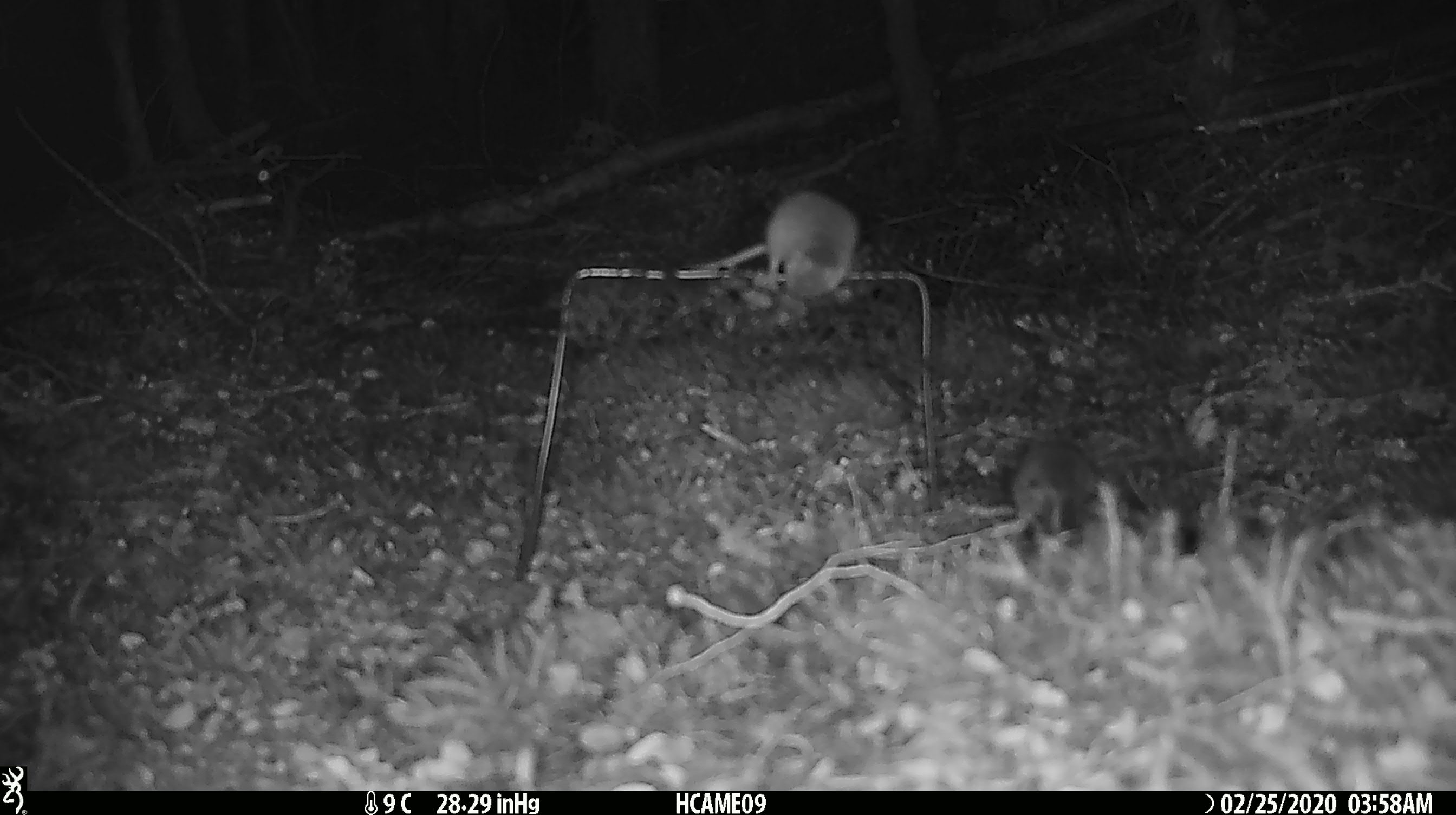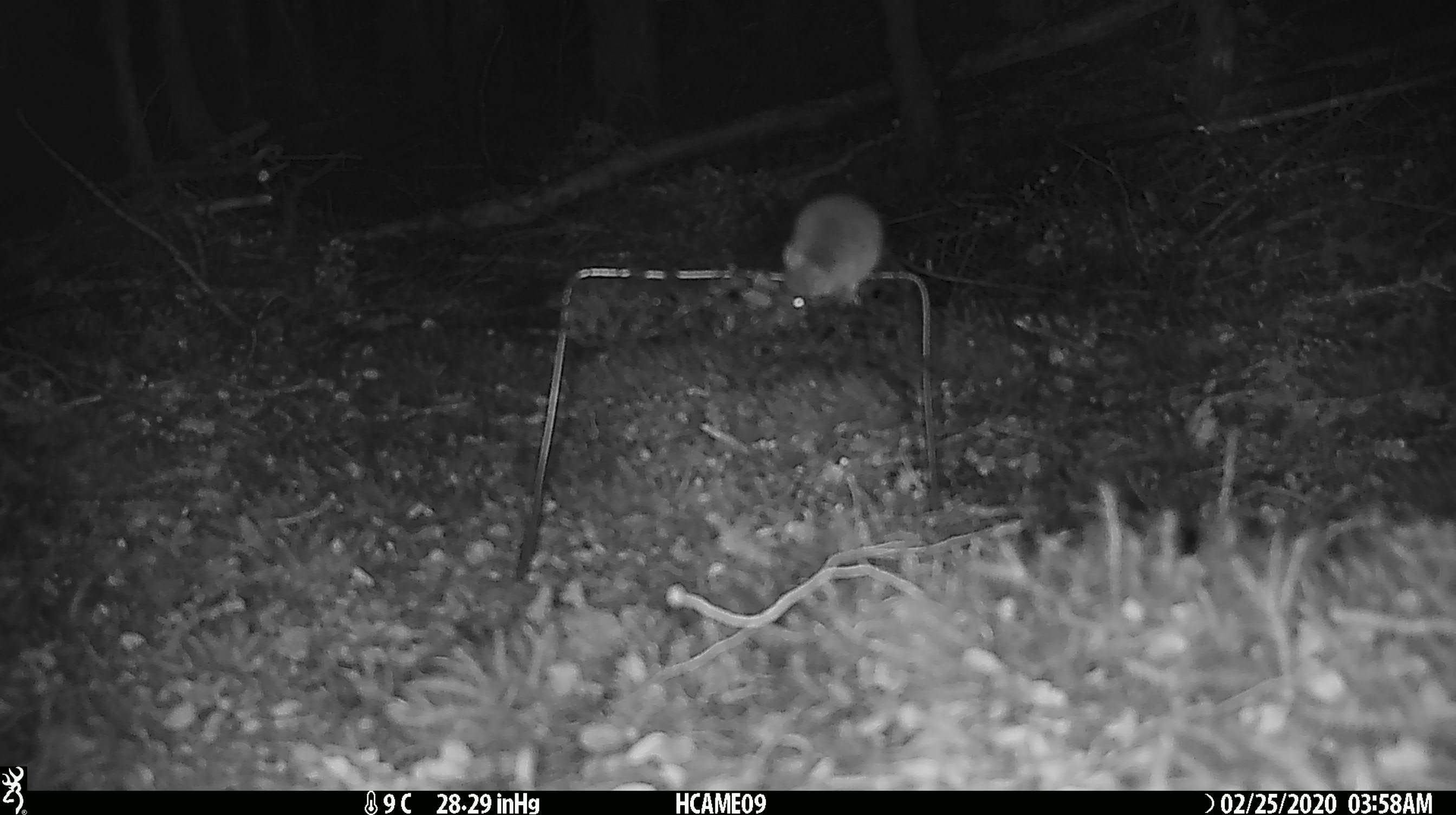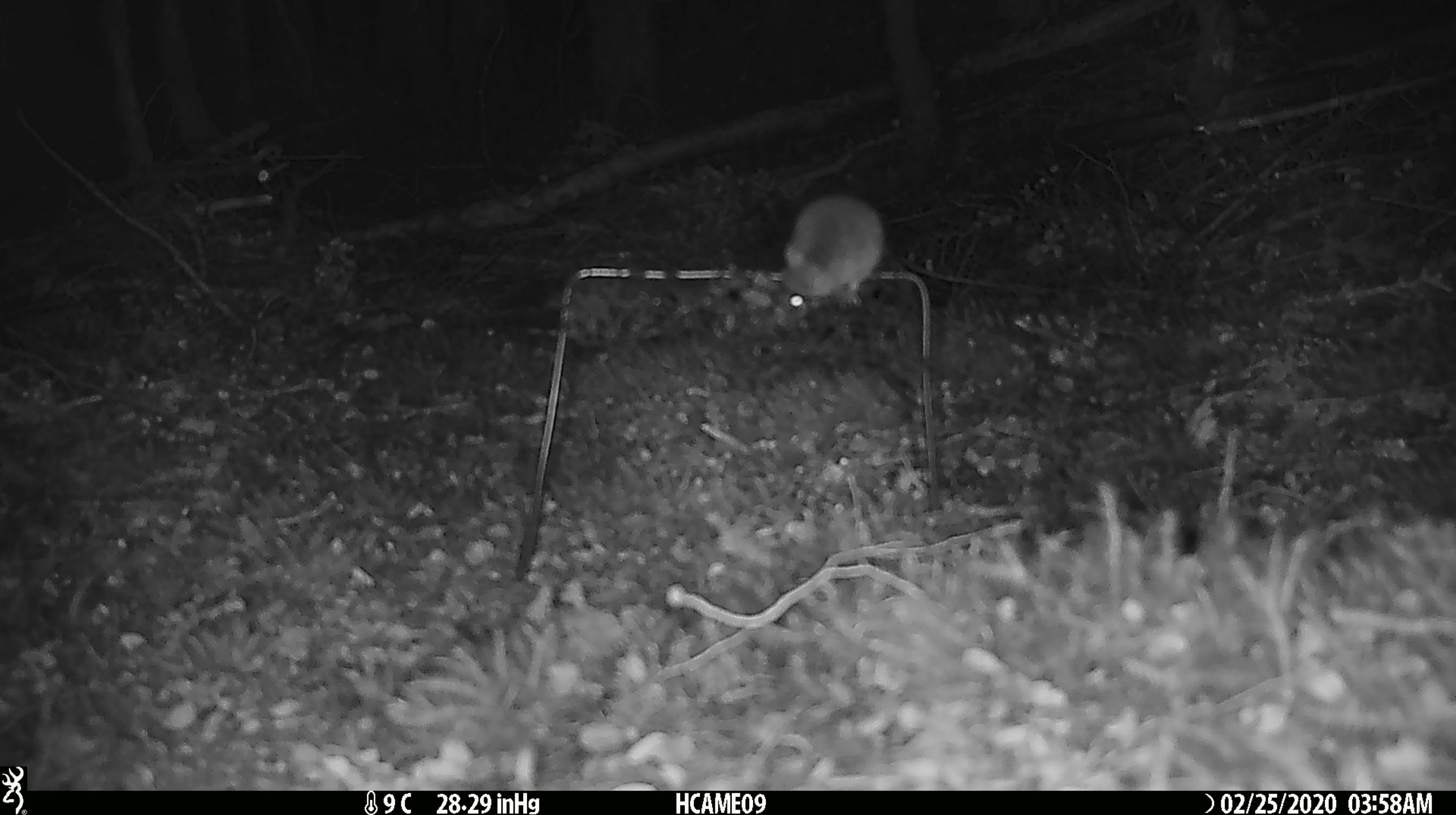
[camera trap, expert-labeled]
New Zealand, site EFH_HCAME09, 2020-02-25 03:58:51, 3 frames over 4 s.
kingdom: Animalia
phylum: Chordata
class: Mammalia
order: Rodentia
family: Muridae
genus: Mus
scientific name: Mus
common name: mouse